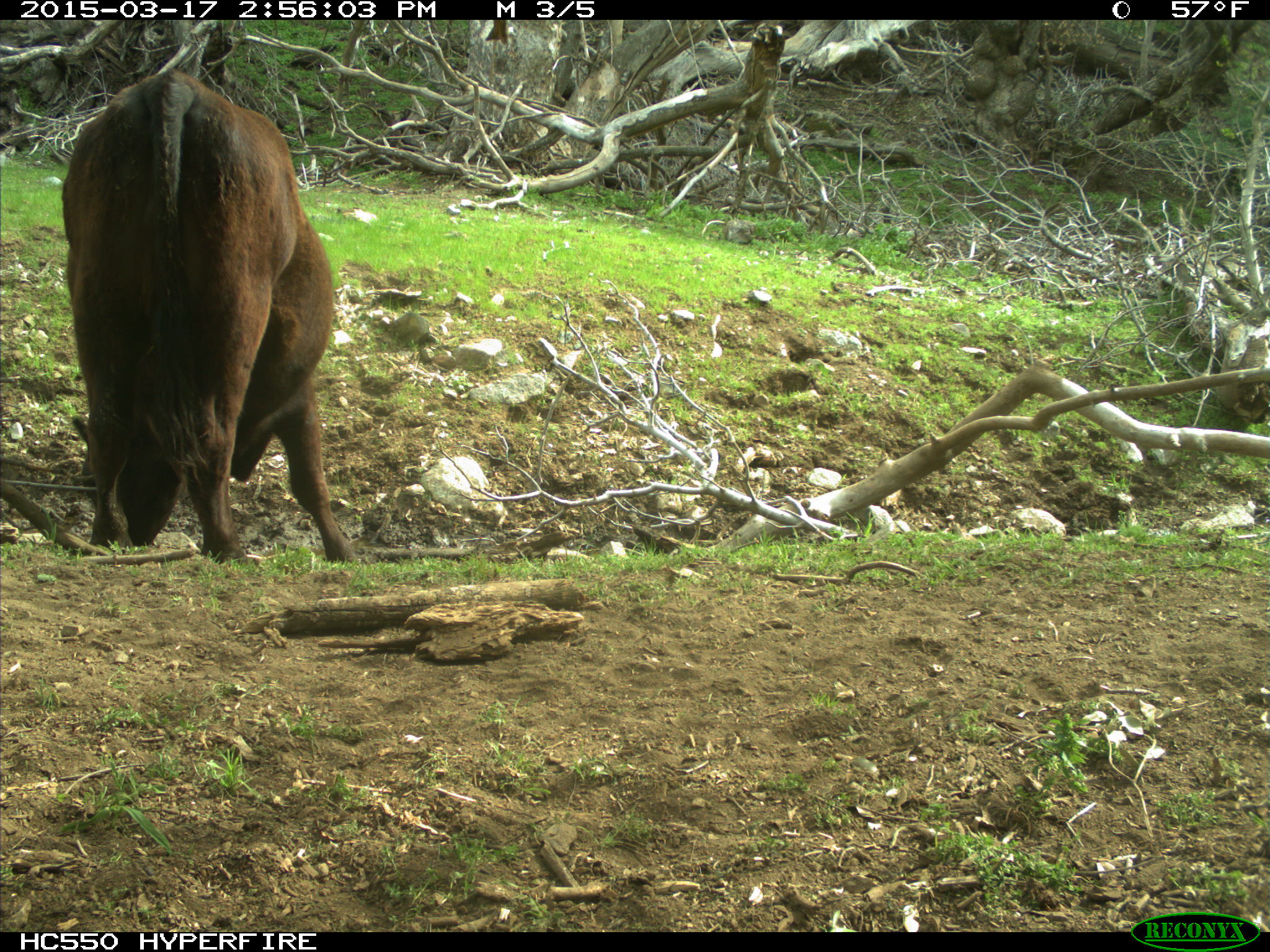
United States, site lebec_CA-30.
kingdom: Animalia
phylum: Chordata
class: Mammalia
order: Artiodactyla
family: Bovidae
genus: Bos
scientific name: Bos taurus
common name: domestic cow